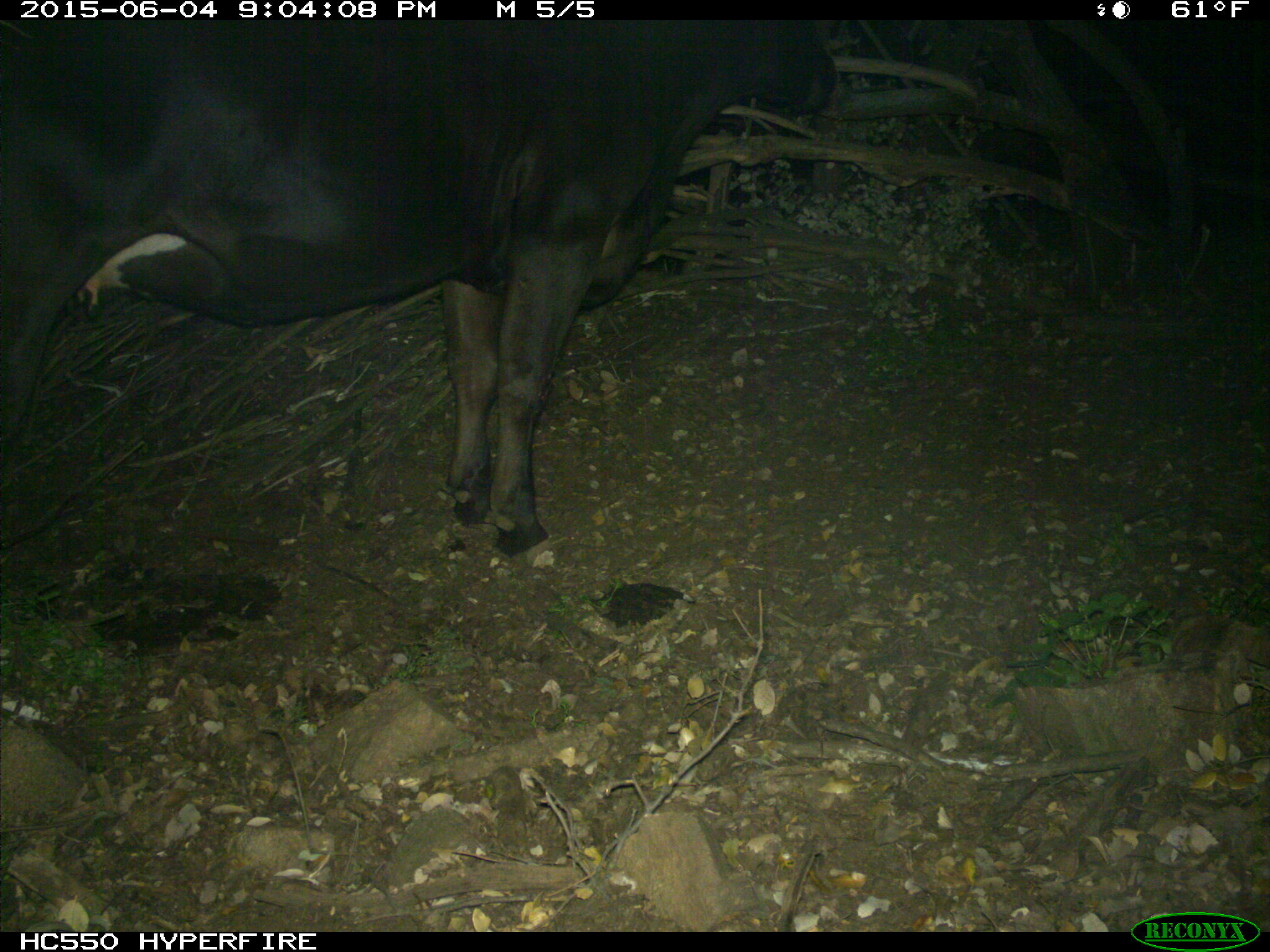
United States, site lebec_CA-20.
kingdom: Animalia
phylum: Chordata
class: Mammalia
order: Artiodactyla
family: Bovidae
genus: Bos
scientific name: Bos taurus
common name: domestic cow